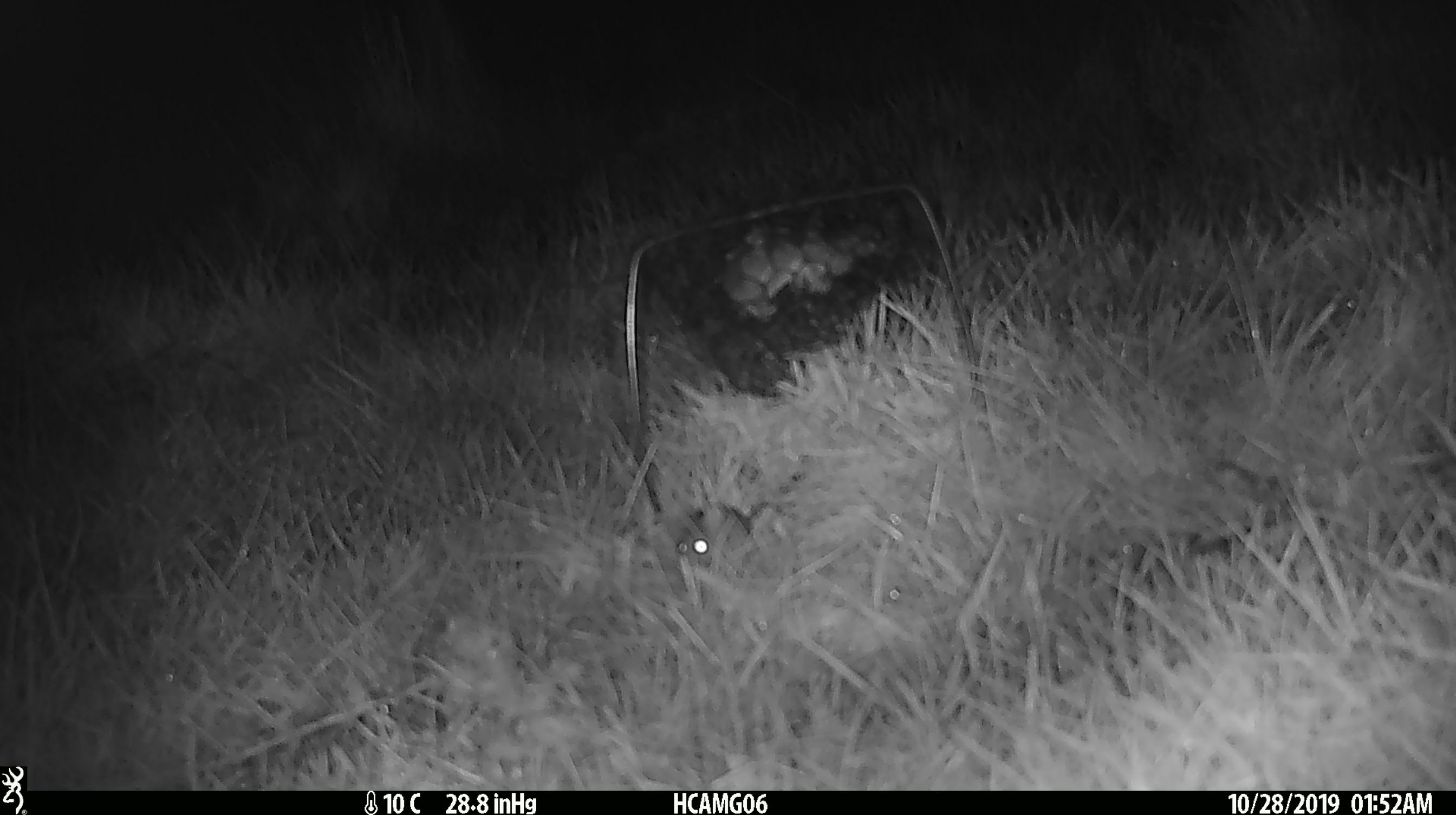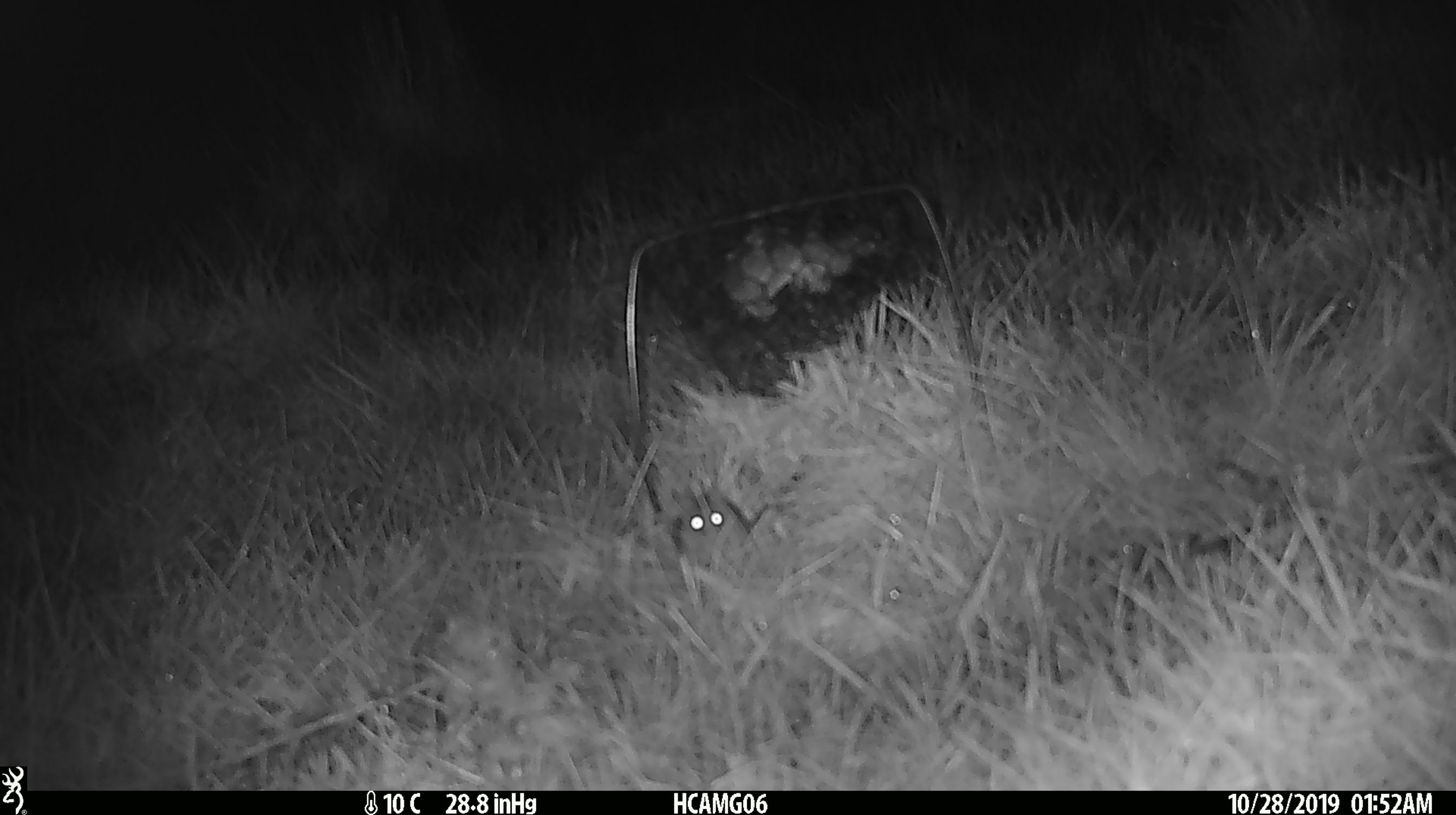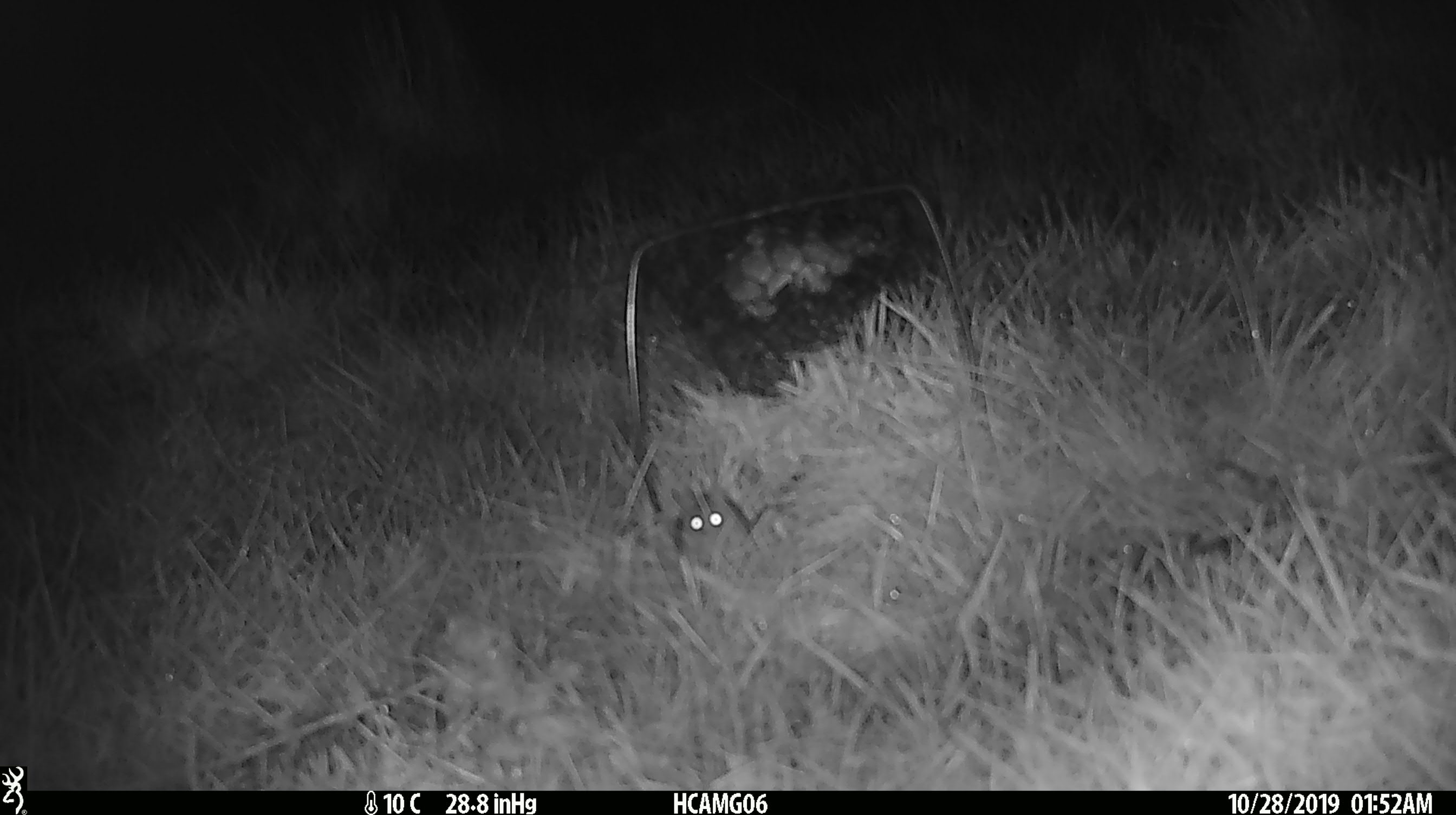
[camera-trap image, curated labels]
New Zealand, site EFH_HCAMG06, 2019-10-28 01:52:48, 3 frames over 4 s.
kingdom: Animalia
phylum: Chordata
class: Mammalia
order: Rodentia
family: Muridae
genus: Mus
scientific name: Mus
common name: mouse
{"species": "mouse (Mus)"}